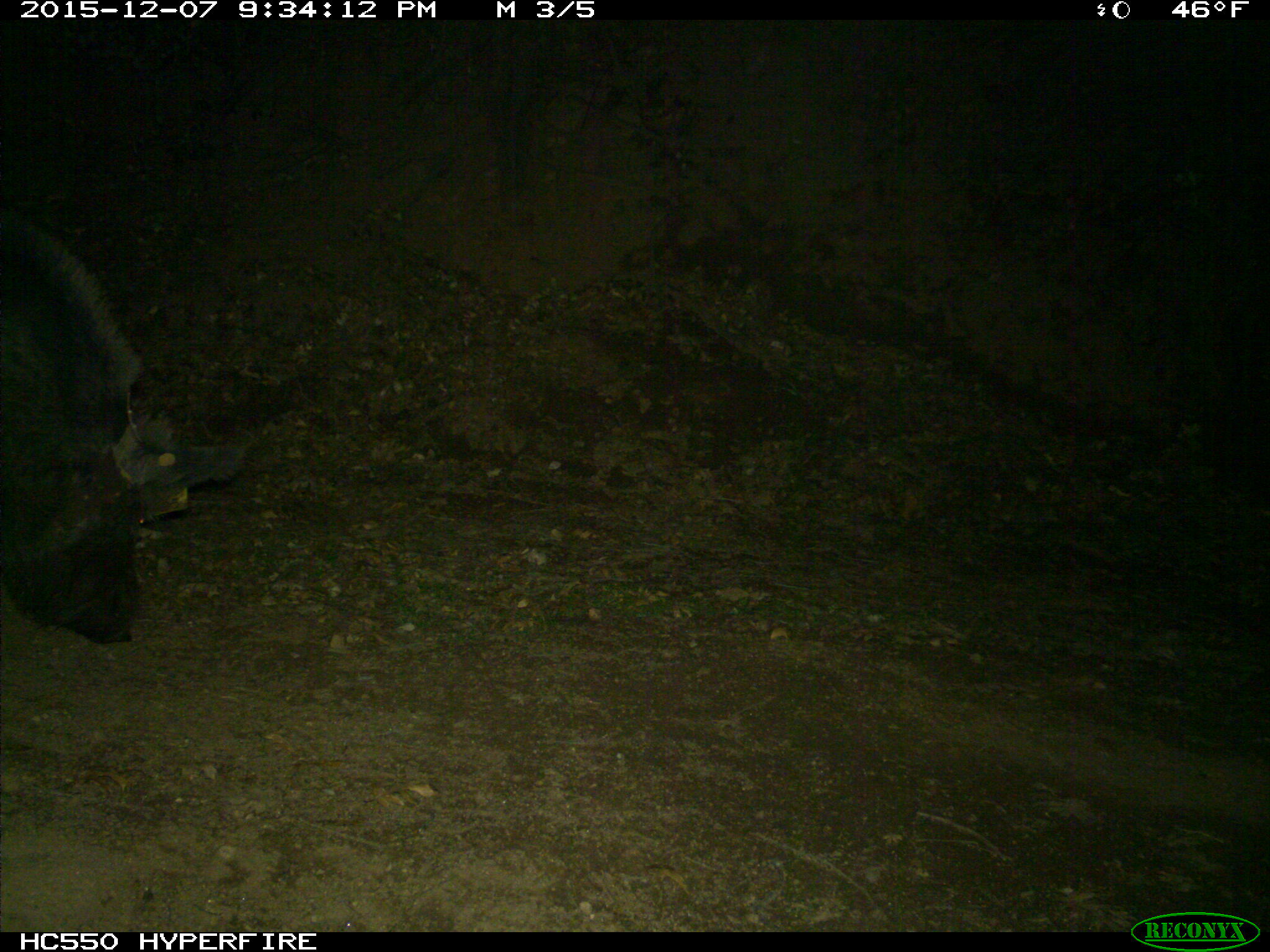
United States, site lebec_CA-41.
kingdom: Animalia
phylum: Chordata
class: Mammalia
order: Artiodactyla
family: Suidae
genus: Sus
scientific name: Sus scrofa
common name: wild boar